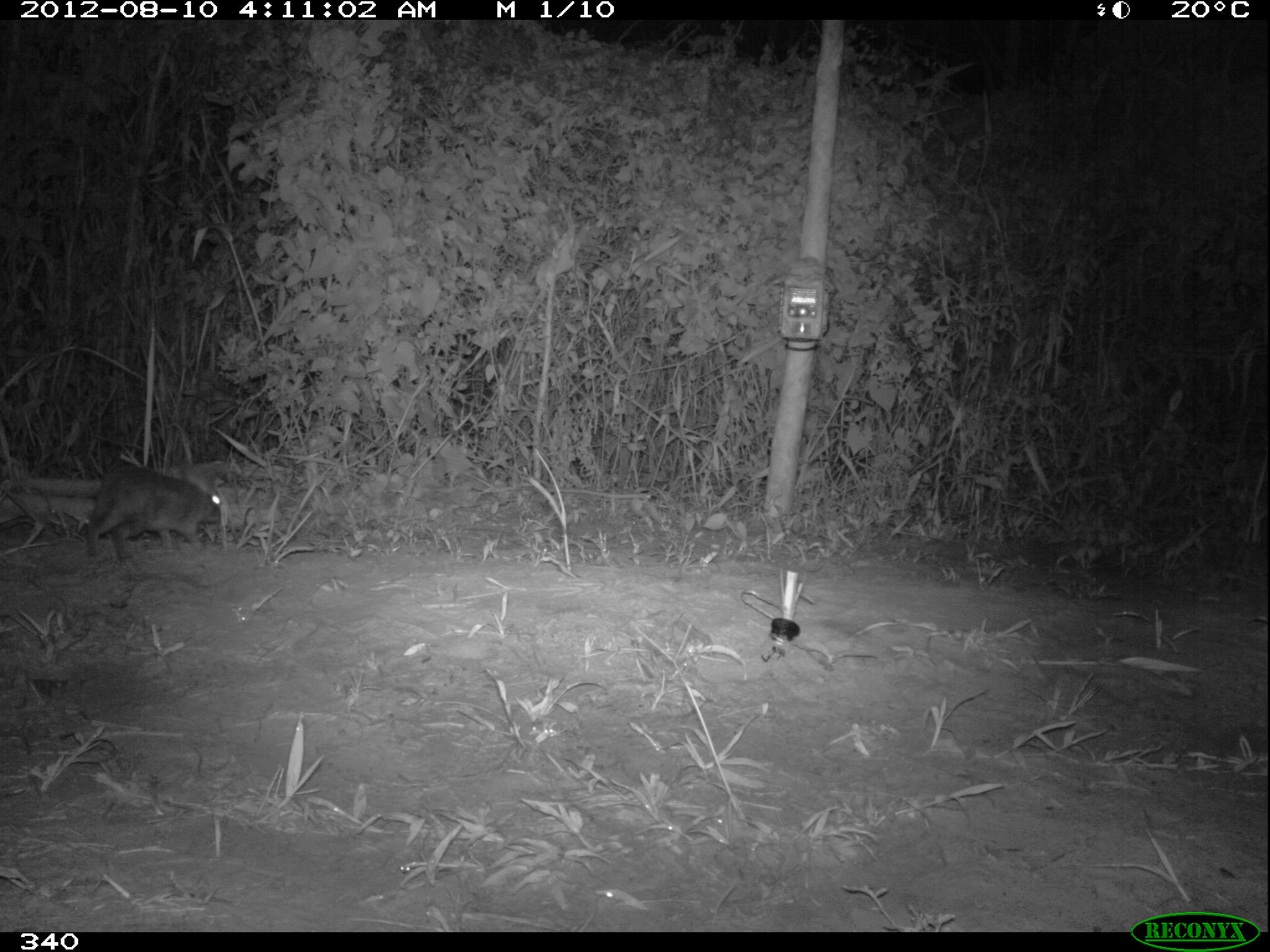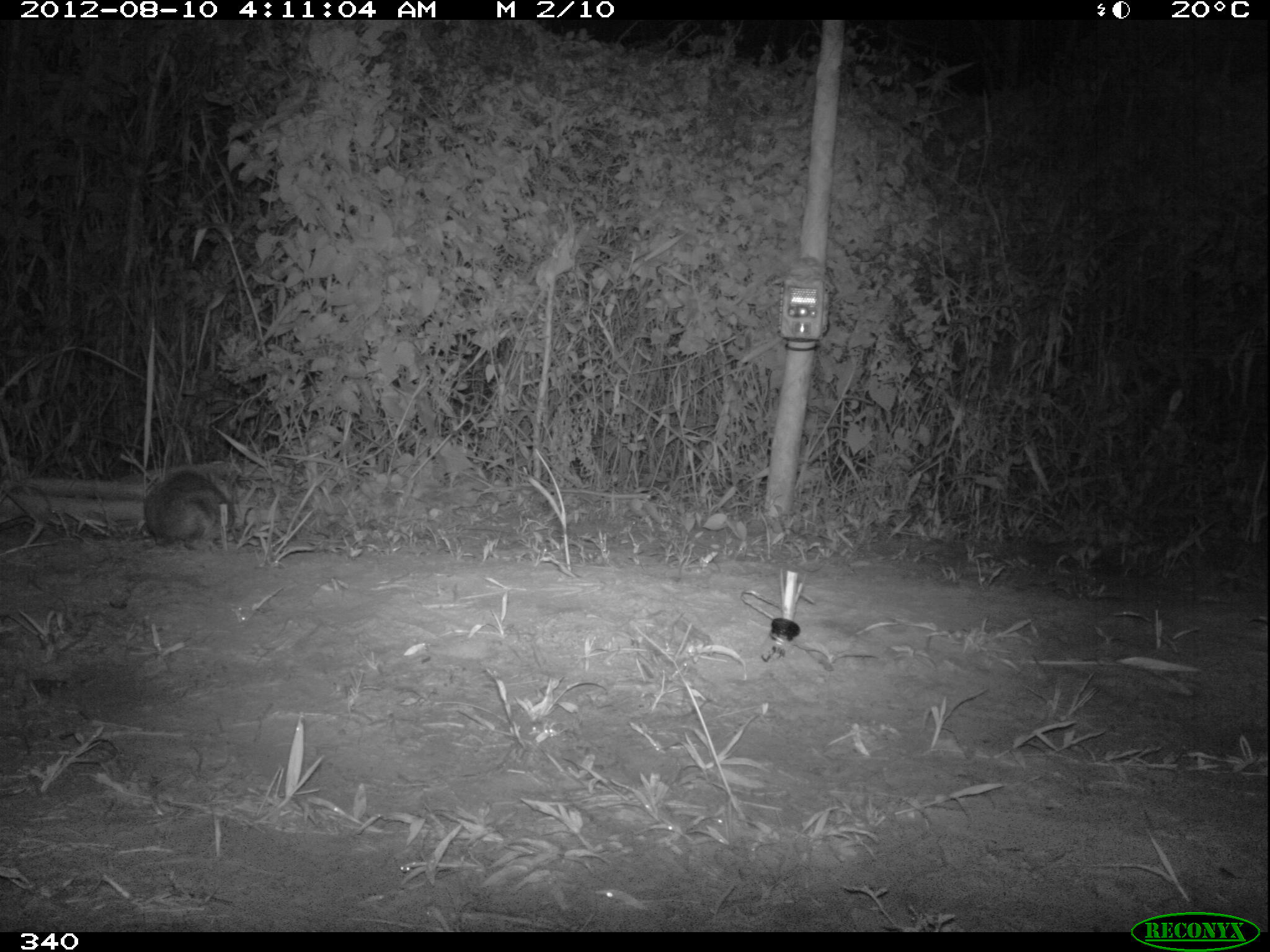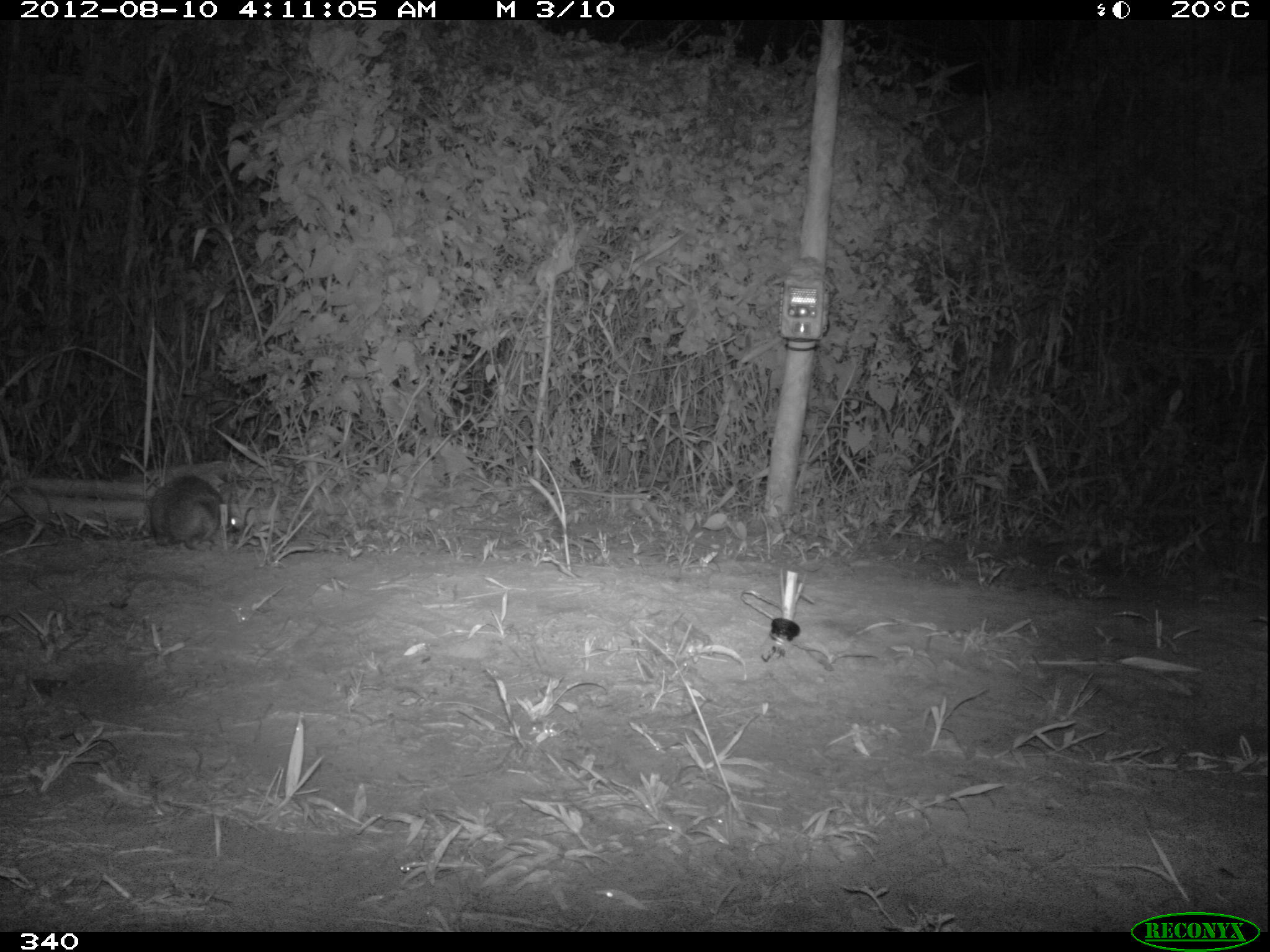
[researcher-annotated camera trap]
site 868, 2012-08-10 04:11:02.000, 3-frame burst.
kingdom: Animalia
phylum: Chordata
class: Mammalia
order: Lagomorpha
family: Leporidae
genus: Sylvilagus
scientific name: Sylvilagus brasiliensis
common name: tapeti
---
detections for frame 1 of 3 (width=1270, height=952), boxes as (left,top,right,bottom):
sylvilagus brasiliensis: (83,465,222,561)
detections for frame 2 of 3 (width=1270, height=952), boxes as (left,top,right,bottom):
sylvilagus brasiliensis: (141,469,230,545)